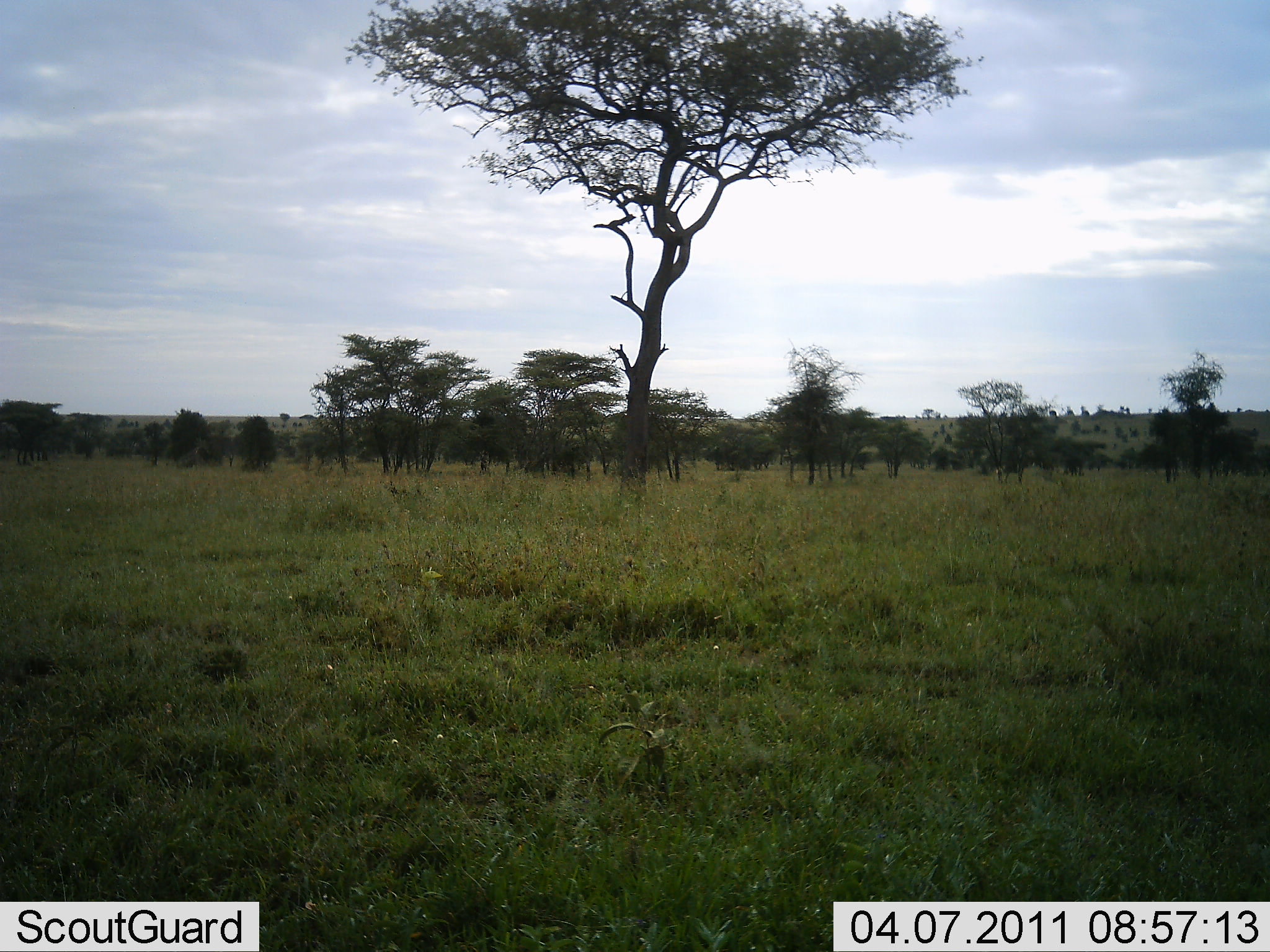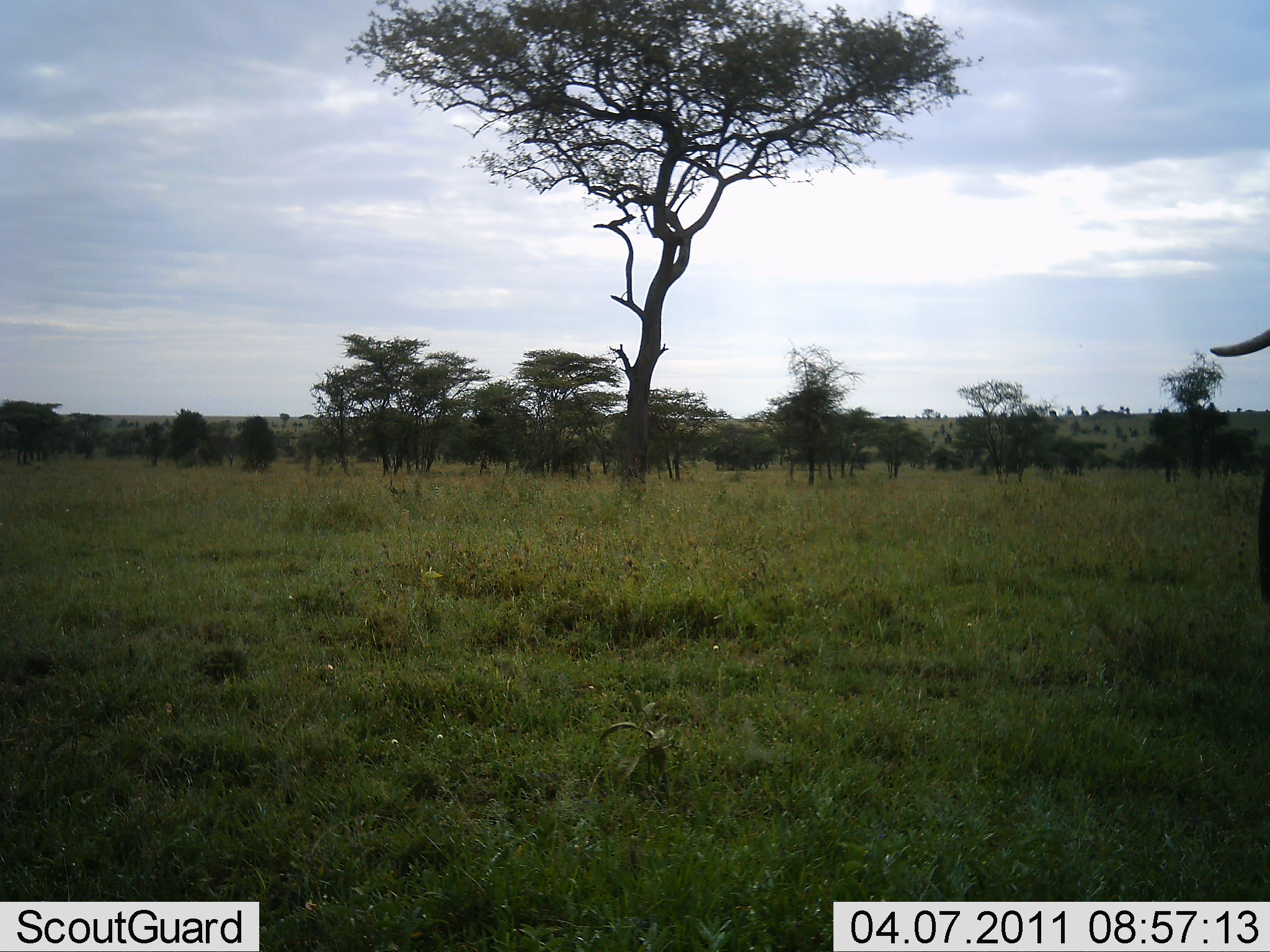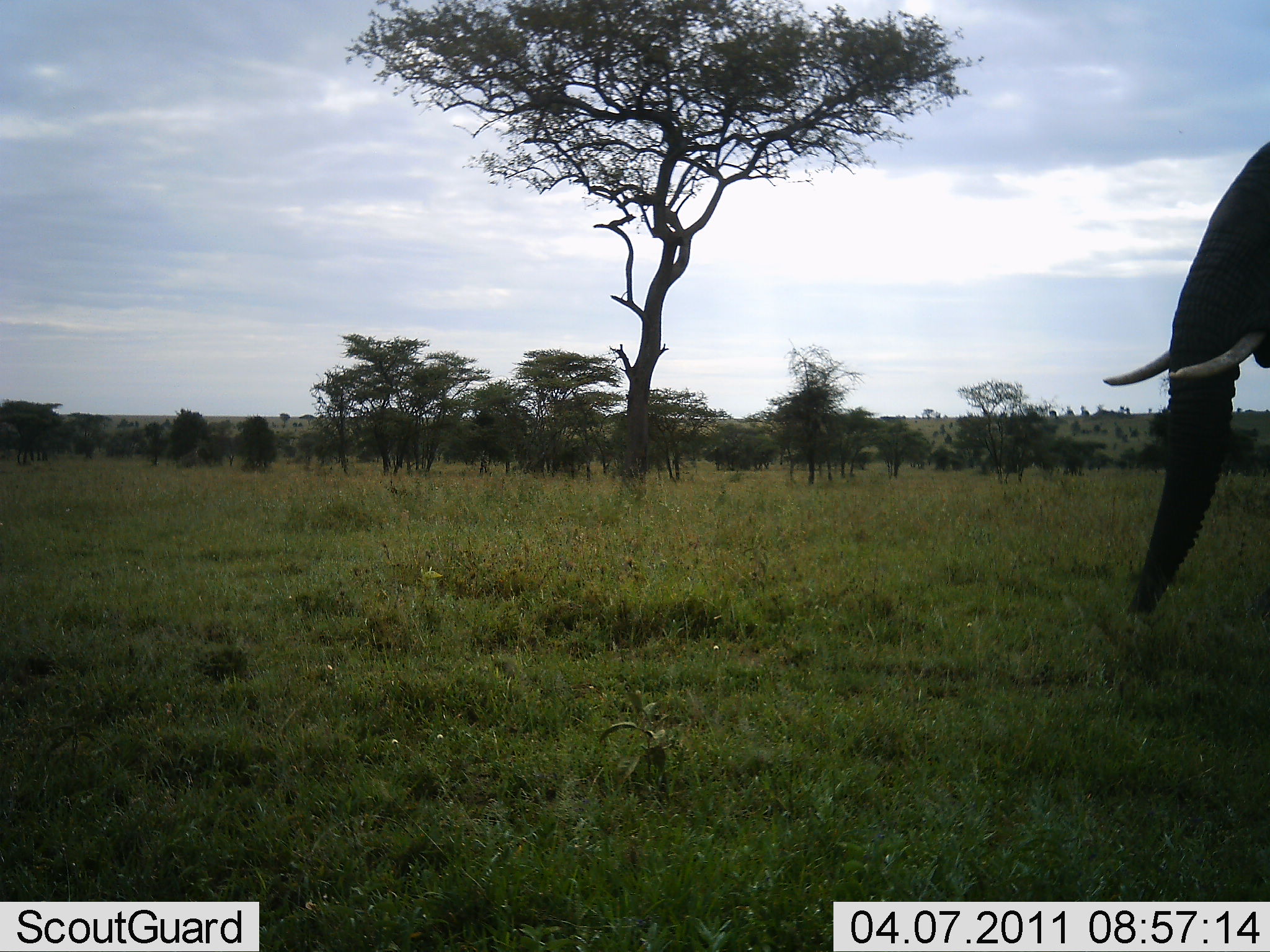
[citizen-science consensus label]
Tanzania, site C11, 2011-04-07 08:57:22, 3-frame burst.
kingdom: Animalia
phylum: Chordata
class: Mammalia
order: Proboscidea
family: Elephantidae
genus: Loxodonta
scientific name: Loxodonta africana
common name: african bush elephant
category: elephant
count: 1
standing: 0%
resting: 0%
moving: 100%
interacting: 0%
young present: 0%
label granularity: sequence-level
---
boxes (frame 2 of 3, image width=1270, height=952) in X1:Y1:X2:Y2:
animal: 1209:333:1270:616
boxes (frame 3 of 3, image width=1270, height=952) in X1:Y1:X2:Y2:
animal: 1101:140:1270:621